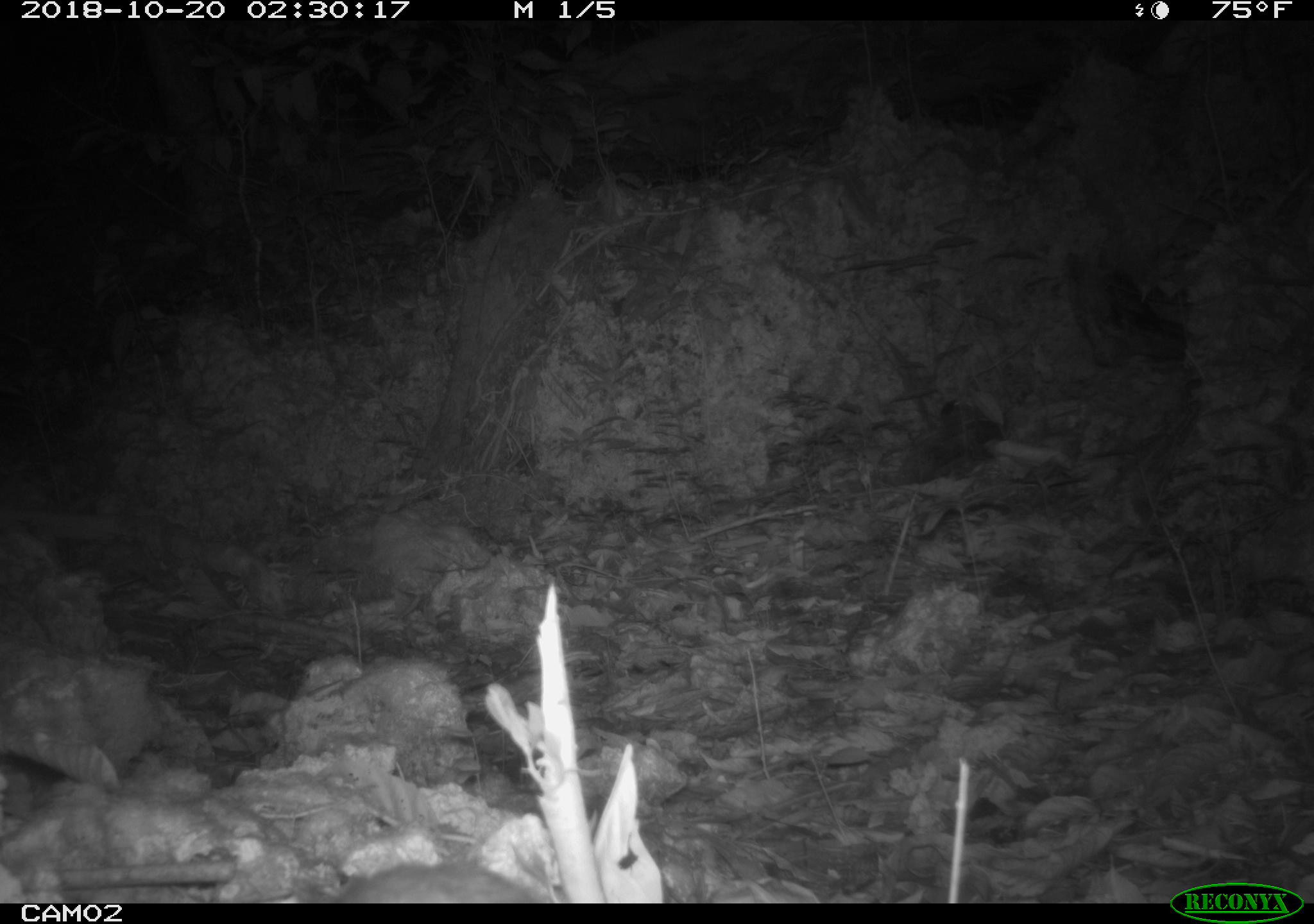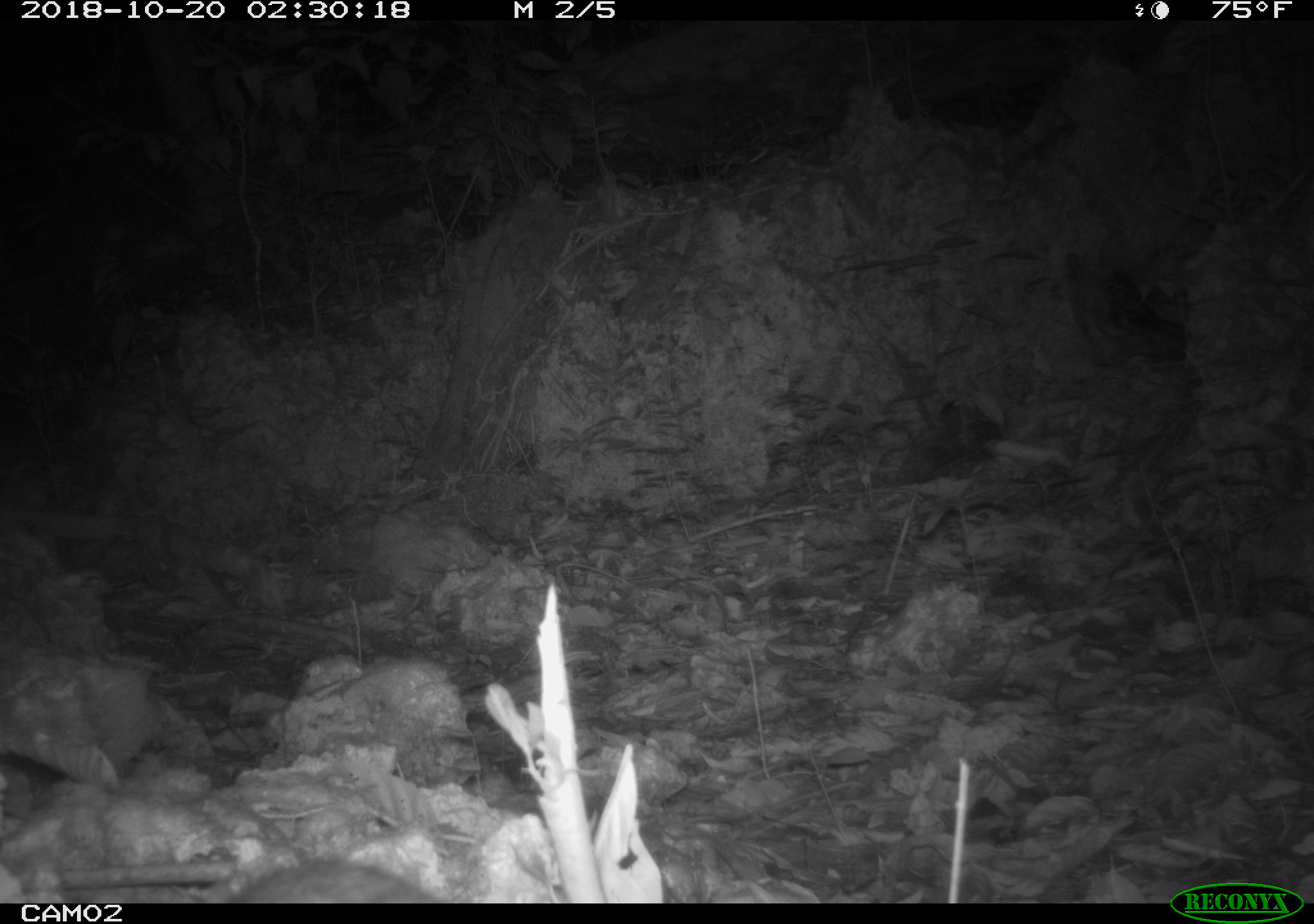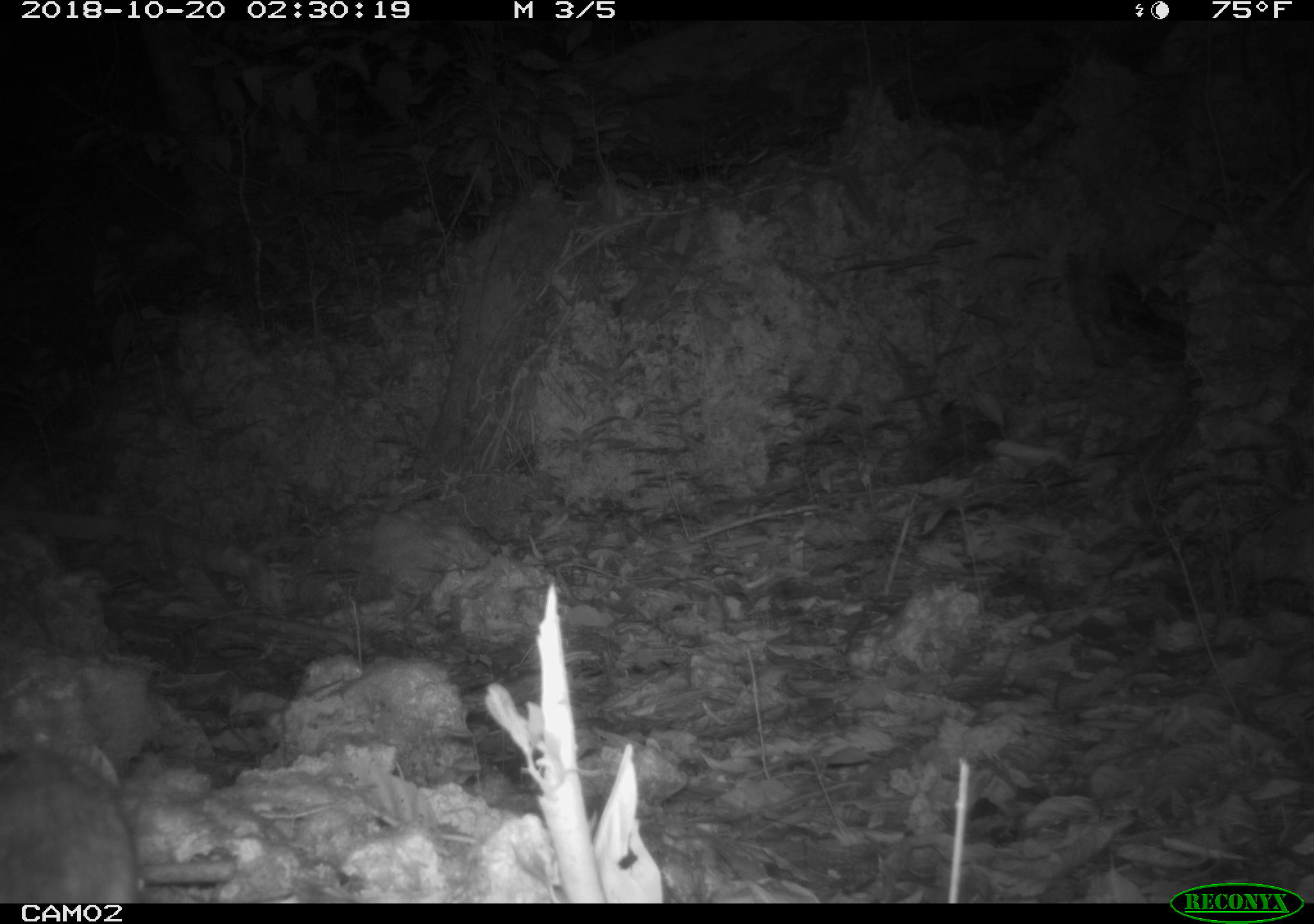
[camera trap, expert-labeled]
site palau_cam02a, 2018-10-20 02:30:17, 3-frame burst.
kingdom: Animalia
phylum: Chordata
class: Mammalia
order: Rodentia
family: Muridae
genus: Rattus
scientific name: Rattus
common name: rat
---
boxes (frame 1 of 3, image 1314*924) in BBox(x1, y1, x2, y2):
rat: BBox(311, 855, 554, 903)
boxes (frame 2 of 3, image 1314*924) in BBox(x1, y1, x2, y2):
rat: BBox(201, 858, 443, 903)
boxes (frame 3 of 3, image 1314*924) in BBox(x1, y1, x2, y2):
rat: BBox(1, 739, 142, 907)